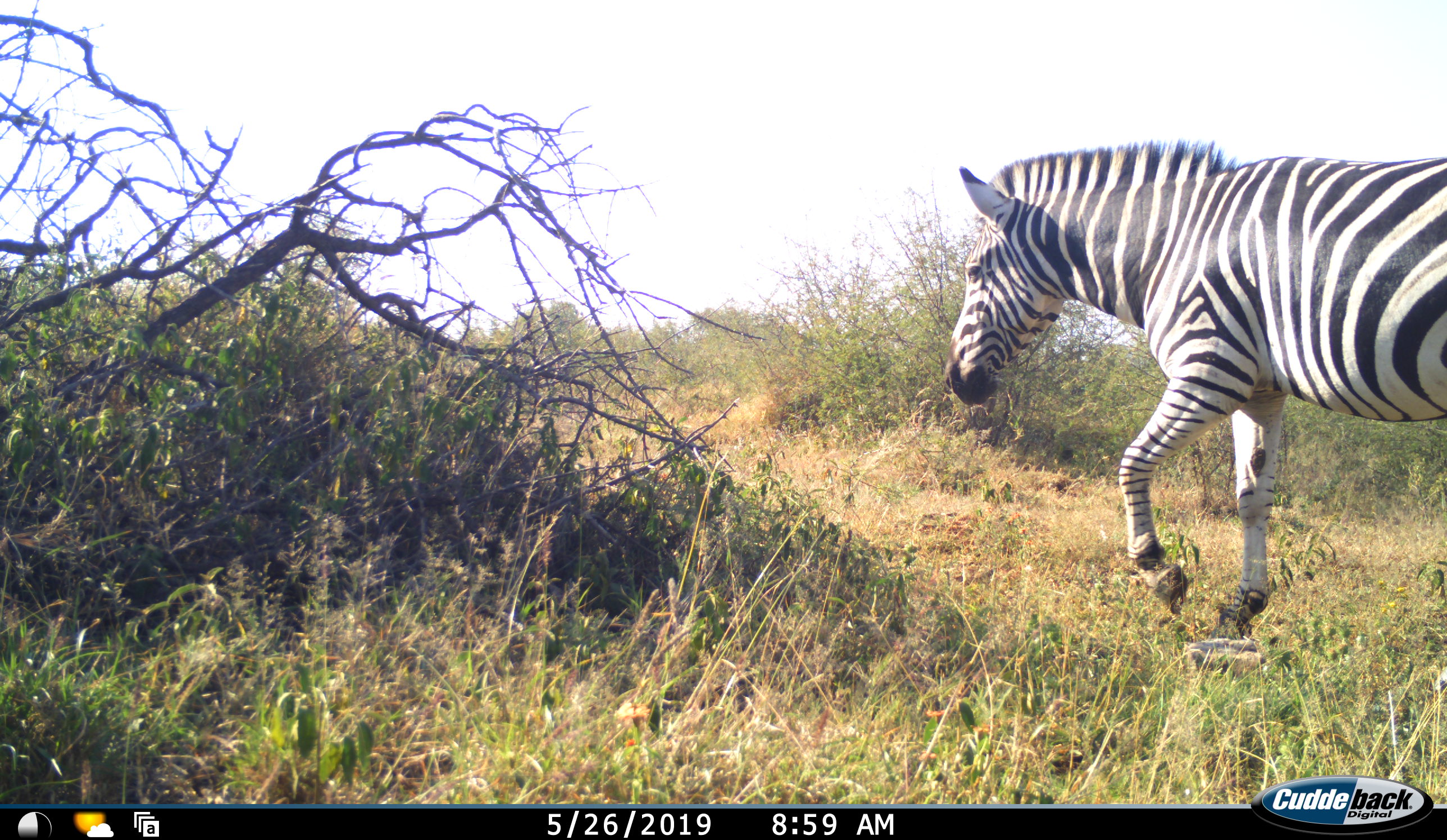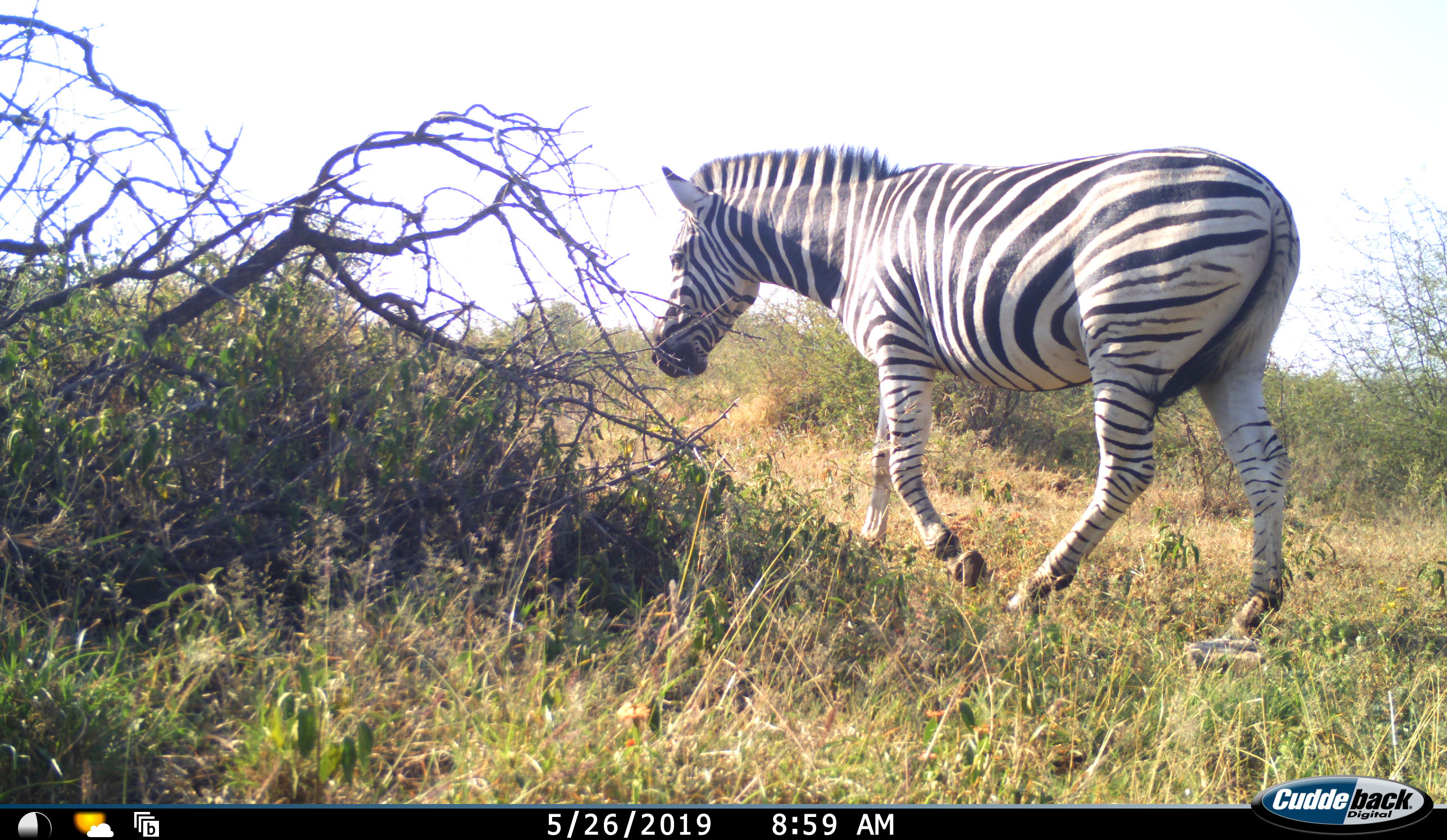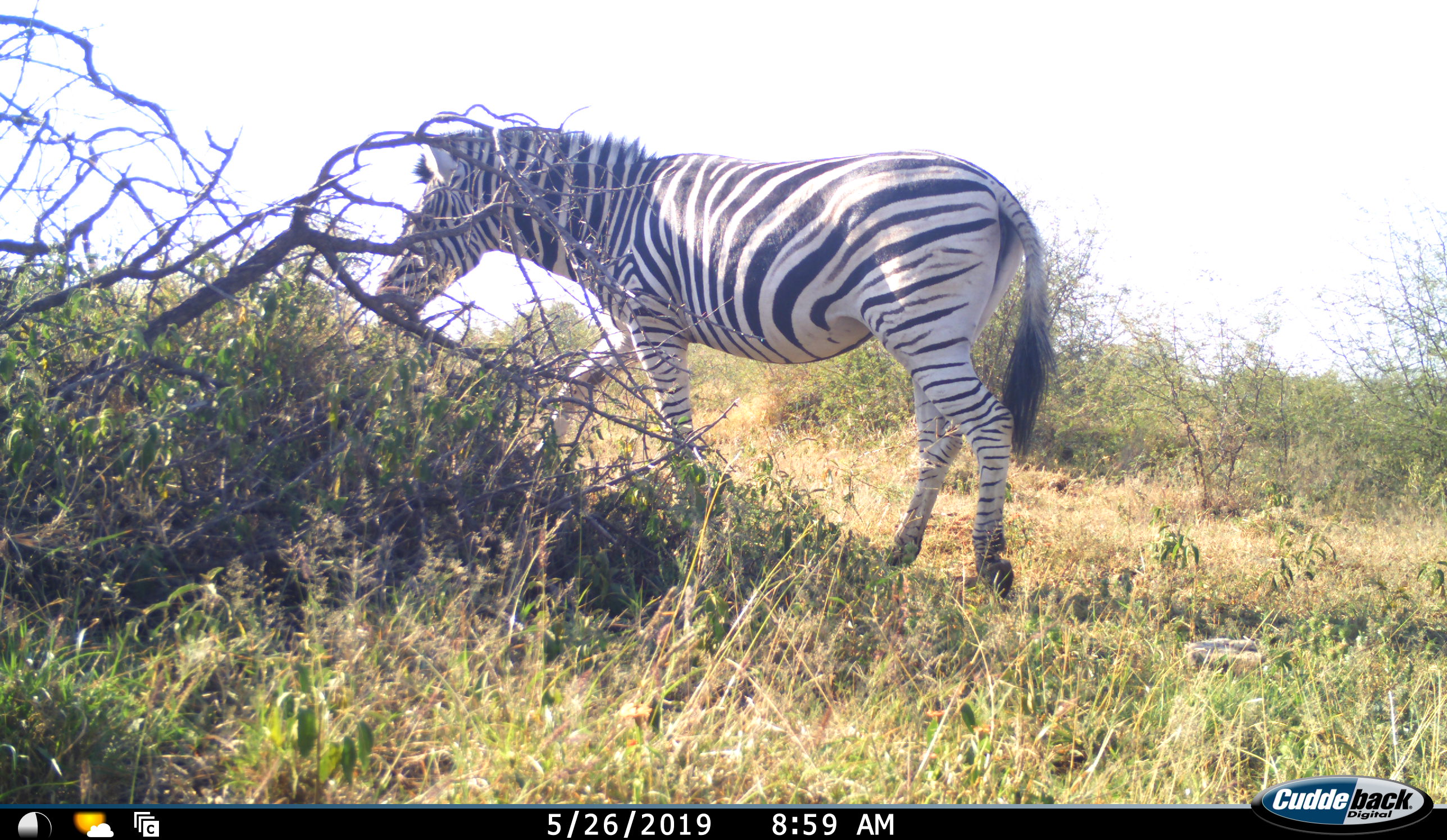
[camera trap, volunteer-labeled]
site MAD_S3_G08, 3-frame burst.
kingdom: Animalia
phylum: Chordata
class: Mammalia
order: Perissodactyla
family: Equidae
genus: Equus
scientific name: Equus quagga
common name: plains zebra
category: zebraplains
Zebraplains (plains zebra) (Equus quagga), count 1. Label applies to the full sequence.